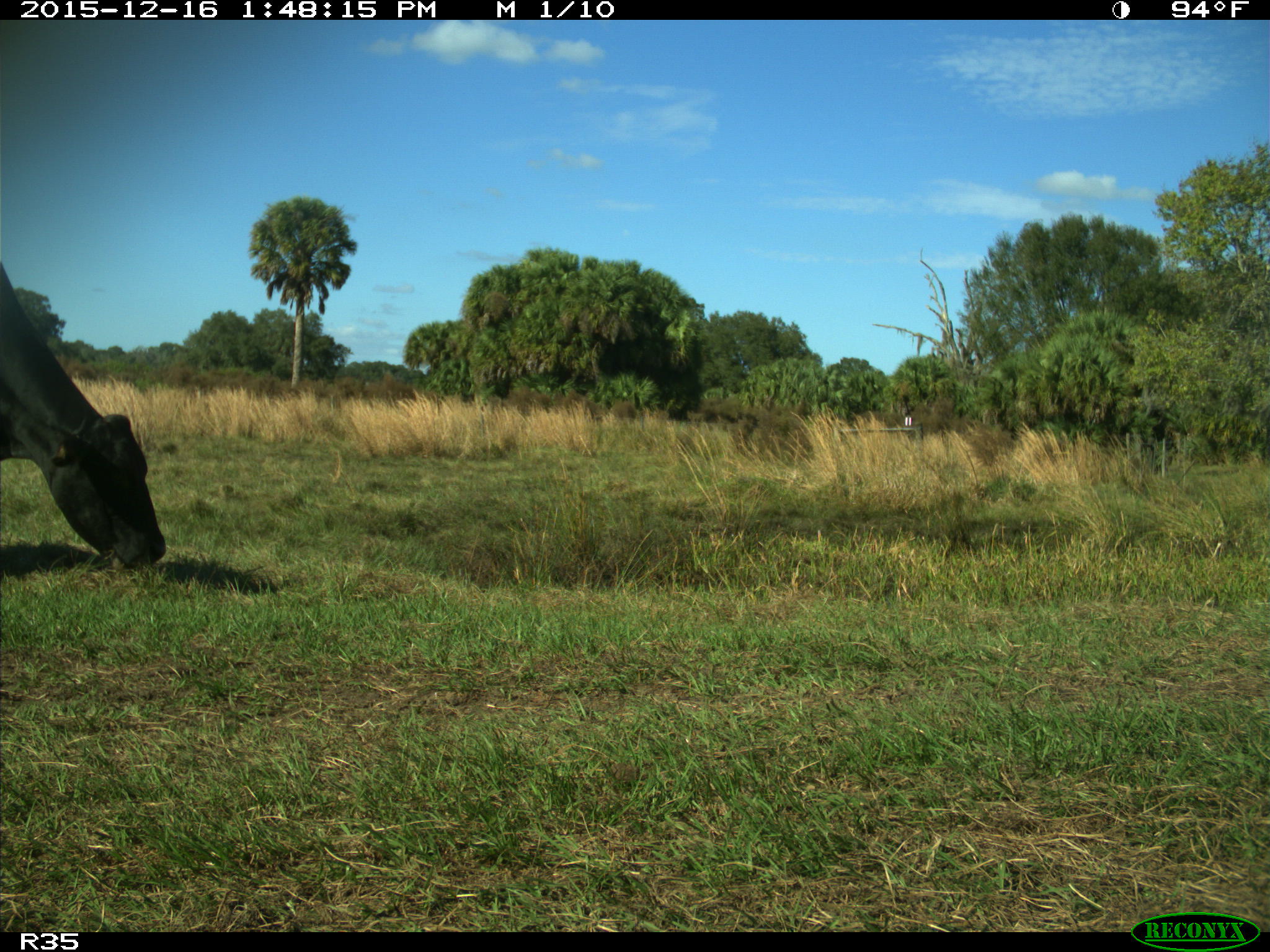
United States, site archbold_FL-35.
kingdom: Animalia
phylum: Chordata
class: Mammalia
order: Artiodactyla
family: Bovidae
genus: Bos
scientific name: Bos taurus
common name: domestic cow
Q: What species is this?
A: Bos taurus (domestic cow).